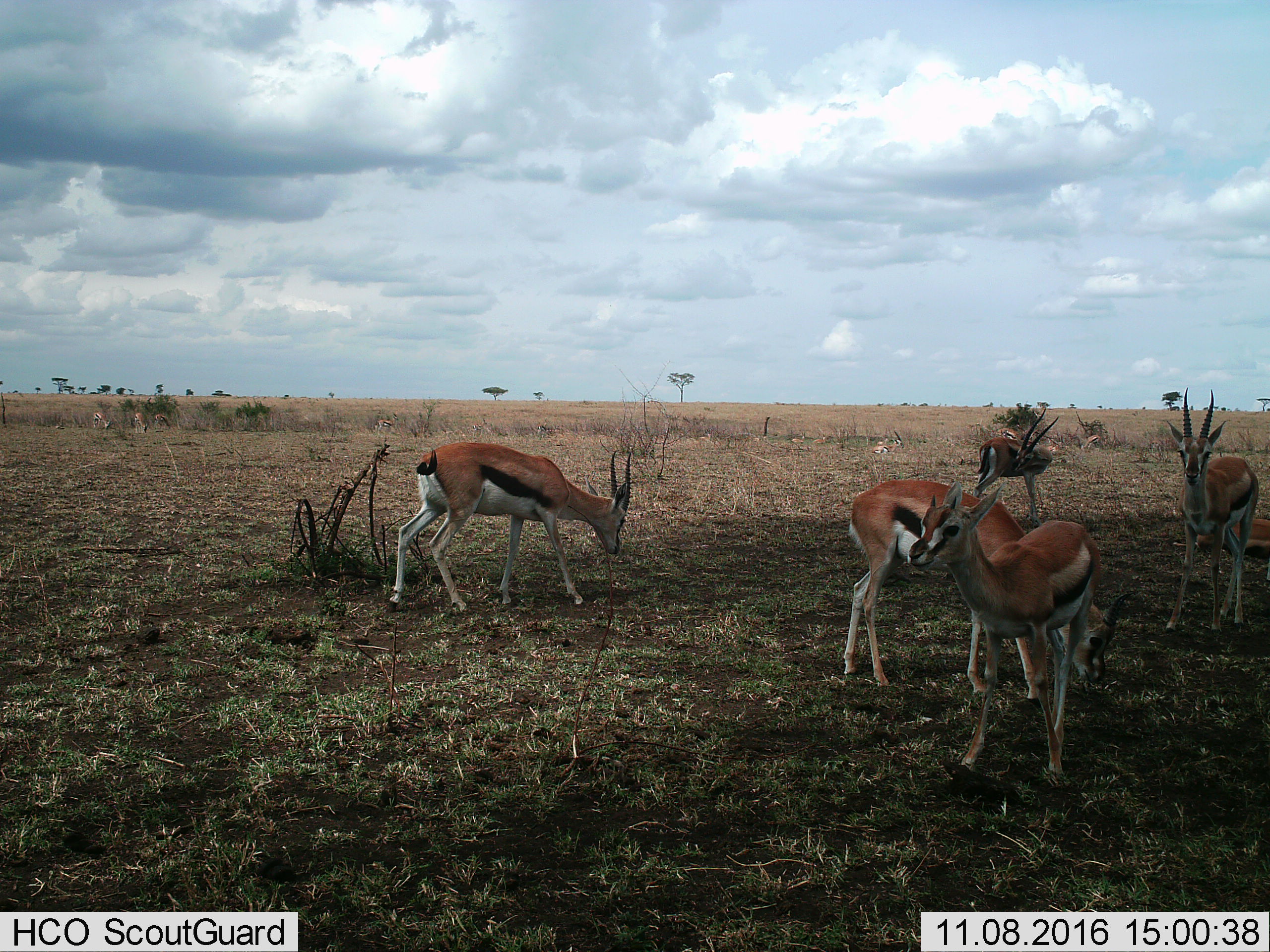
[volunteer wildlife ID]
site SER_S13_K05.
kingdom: Animalia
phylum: Chordata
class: Mammalia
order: Artiodactyla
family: Bovidae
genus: Eudorcas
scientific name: Eudorcas thomsonii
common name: thomson's gazelle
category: gazellethomsons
Gazellethomsons (thomson's gazelle) (Eudorcas thomsonii), count 11-50. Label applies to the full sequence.